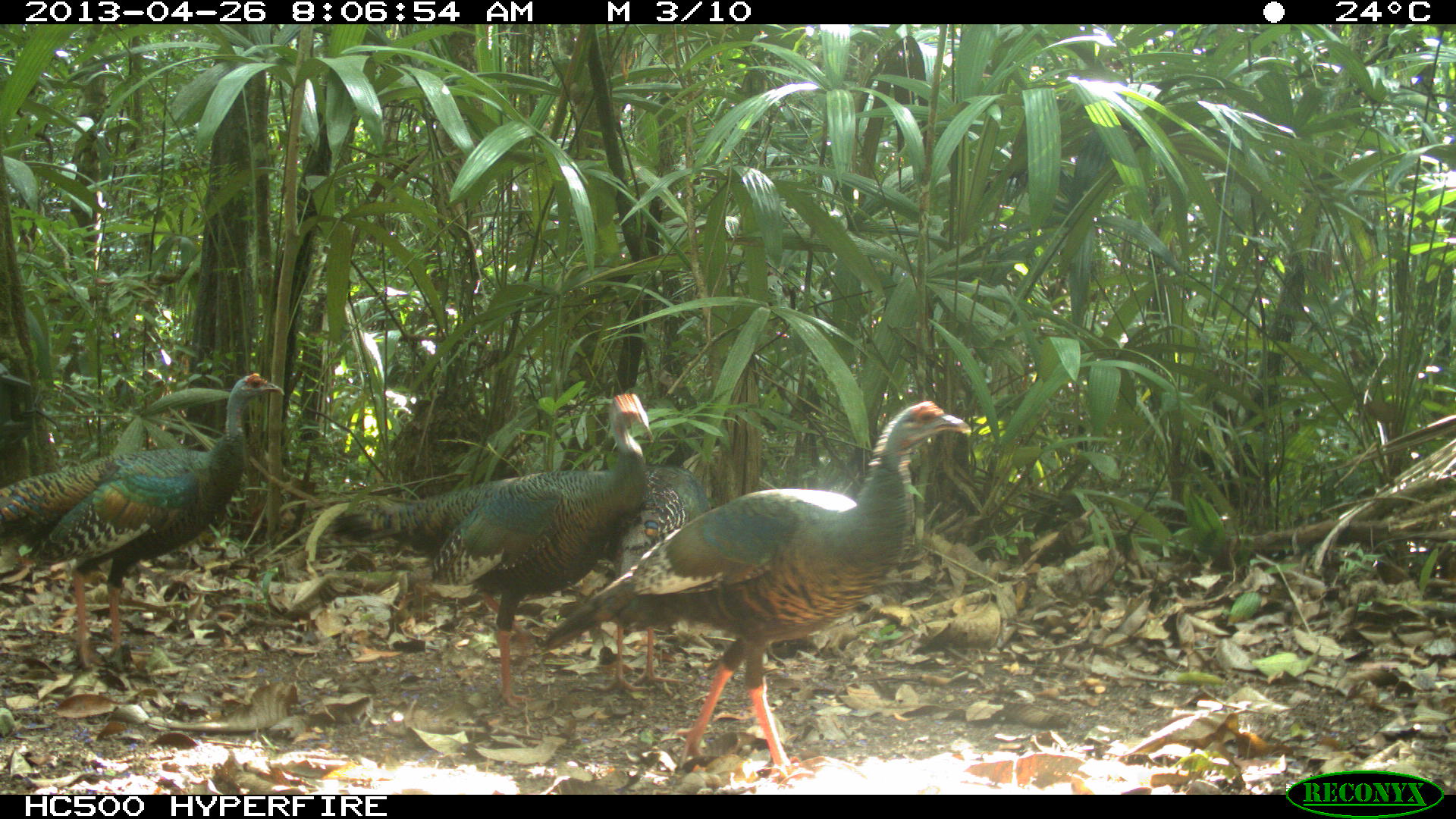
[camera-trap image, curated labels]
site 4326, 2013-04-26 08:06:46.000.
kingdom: Animalia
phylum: Chordata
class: Aves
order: Galliformes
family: Phasianidae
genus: Meleagris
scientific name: Meleagris ocellata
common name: ocellated turkey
Meleagris ocellata (ocellated turkey), count 4.